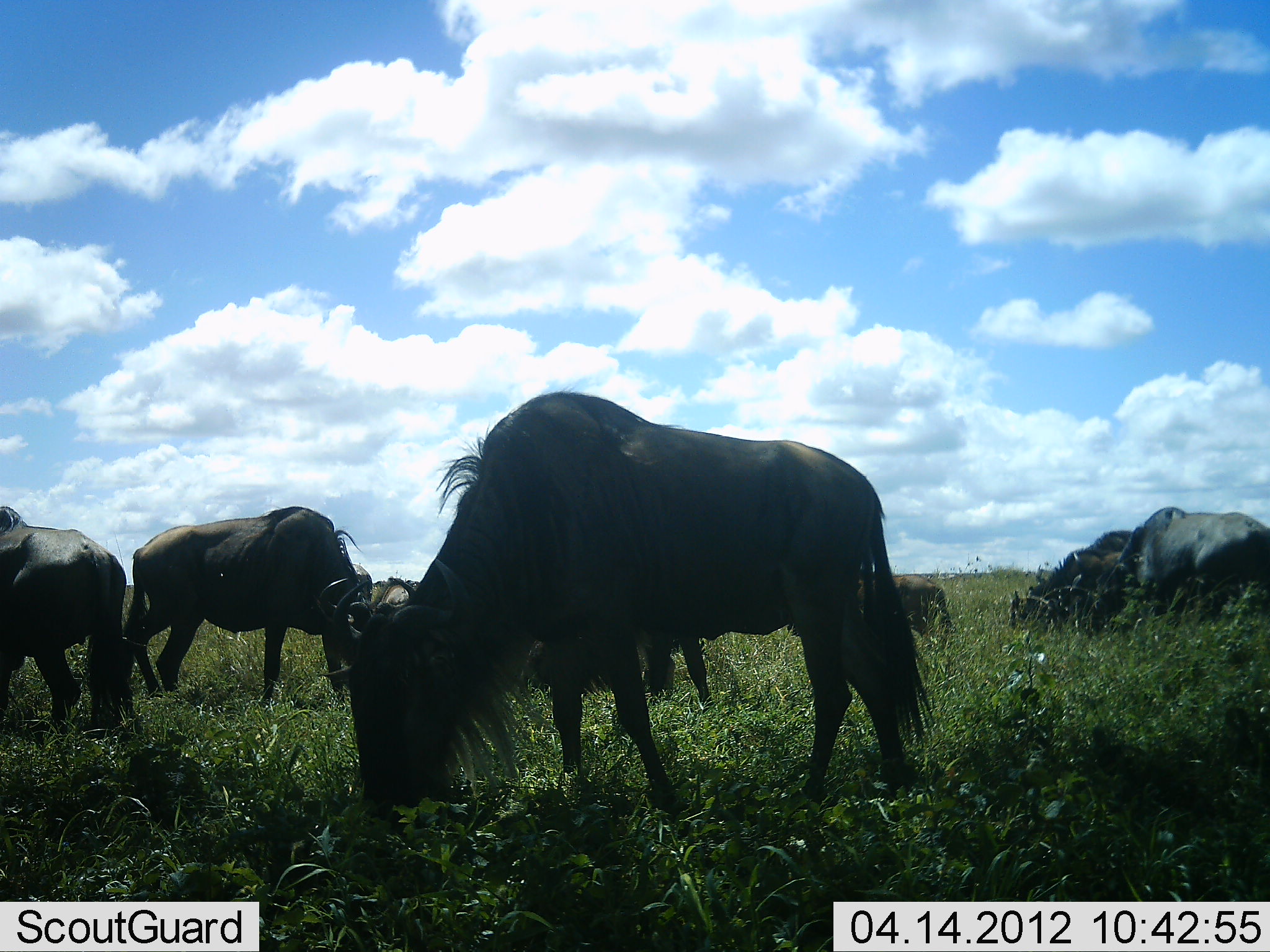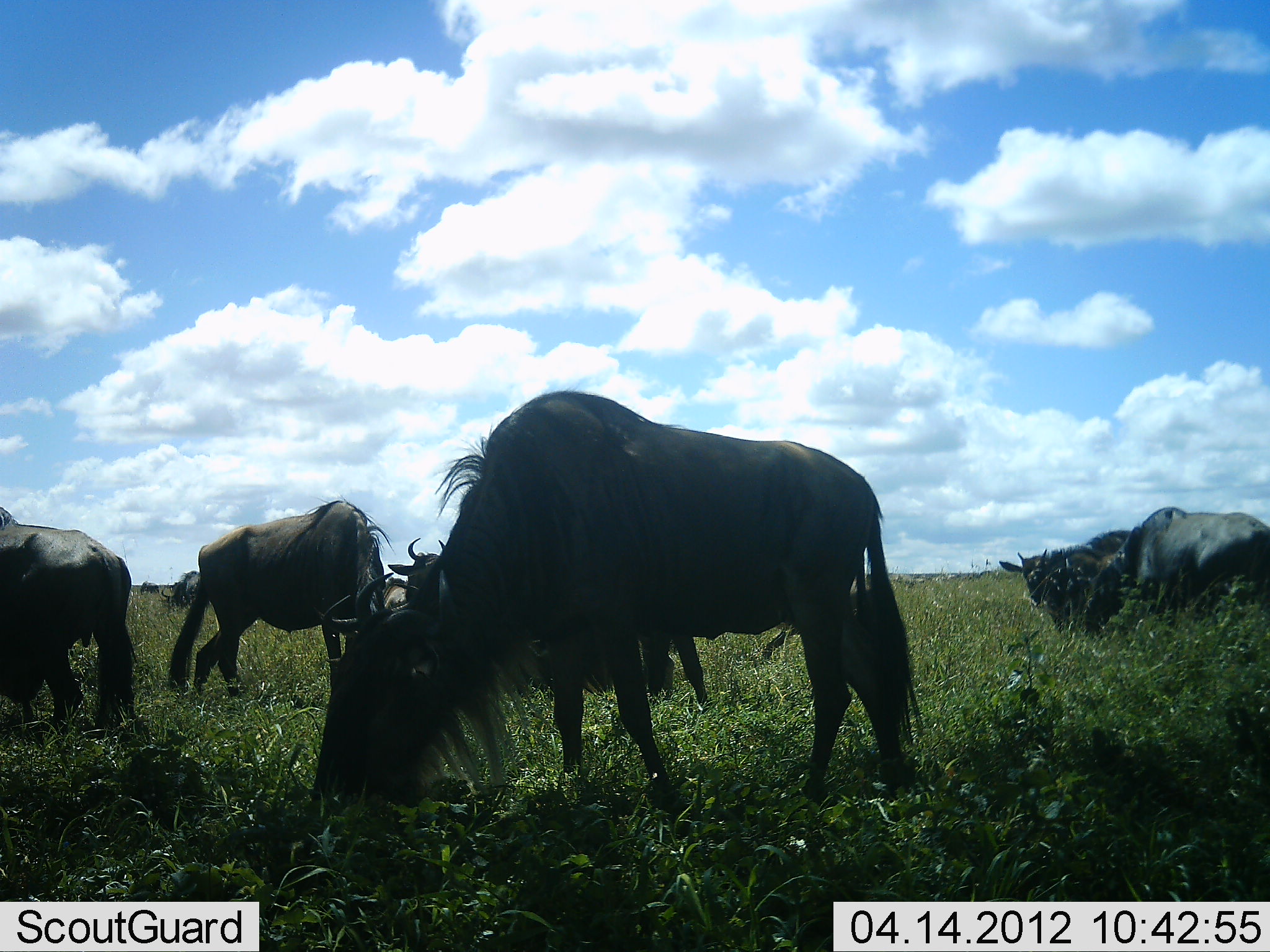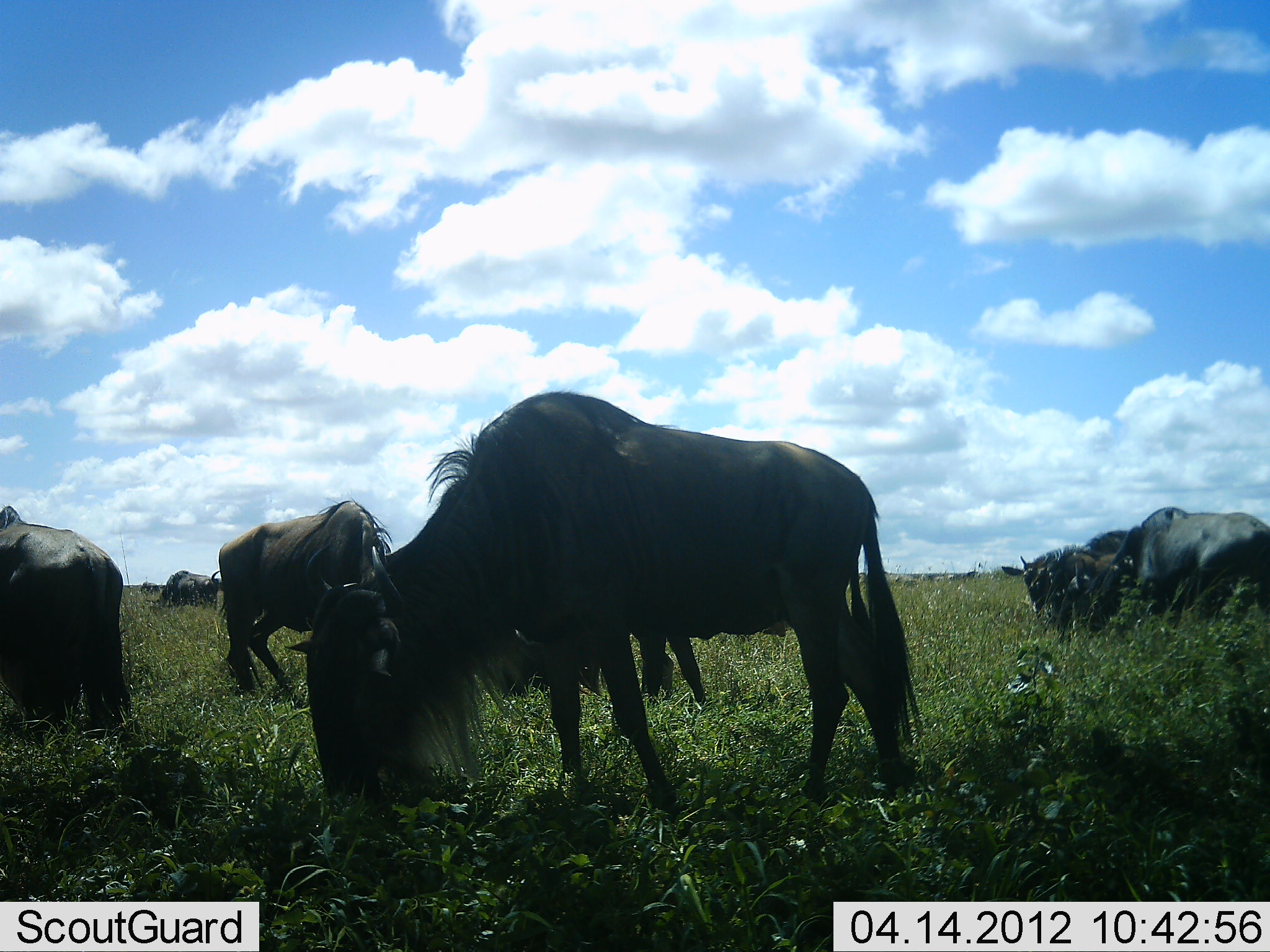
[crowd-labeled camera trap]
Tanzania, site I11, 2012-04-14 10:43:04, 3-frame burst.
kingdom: Animalia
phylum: Chordata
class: Mammalia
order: Artiodactyla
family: Bovidae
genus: Connochaetes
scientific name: Connochaetes taurinus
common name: blue wildebeest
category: wildebeest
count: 7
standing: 32%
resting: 5%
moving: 32%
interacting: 5%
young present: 26%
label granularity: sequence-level